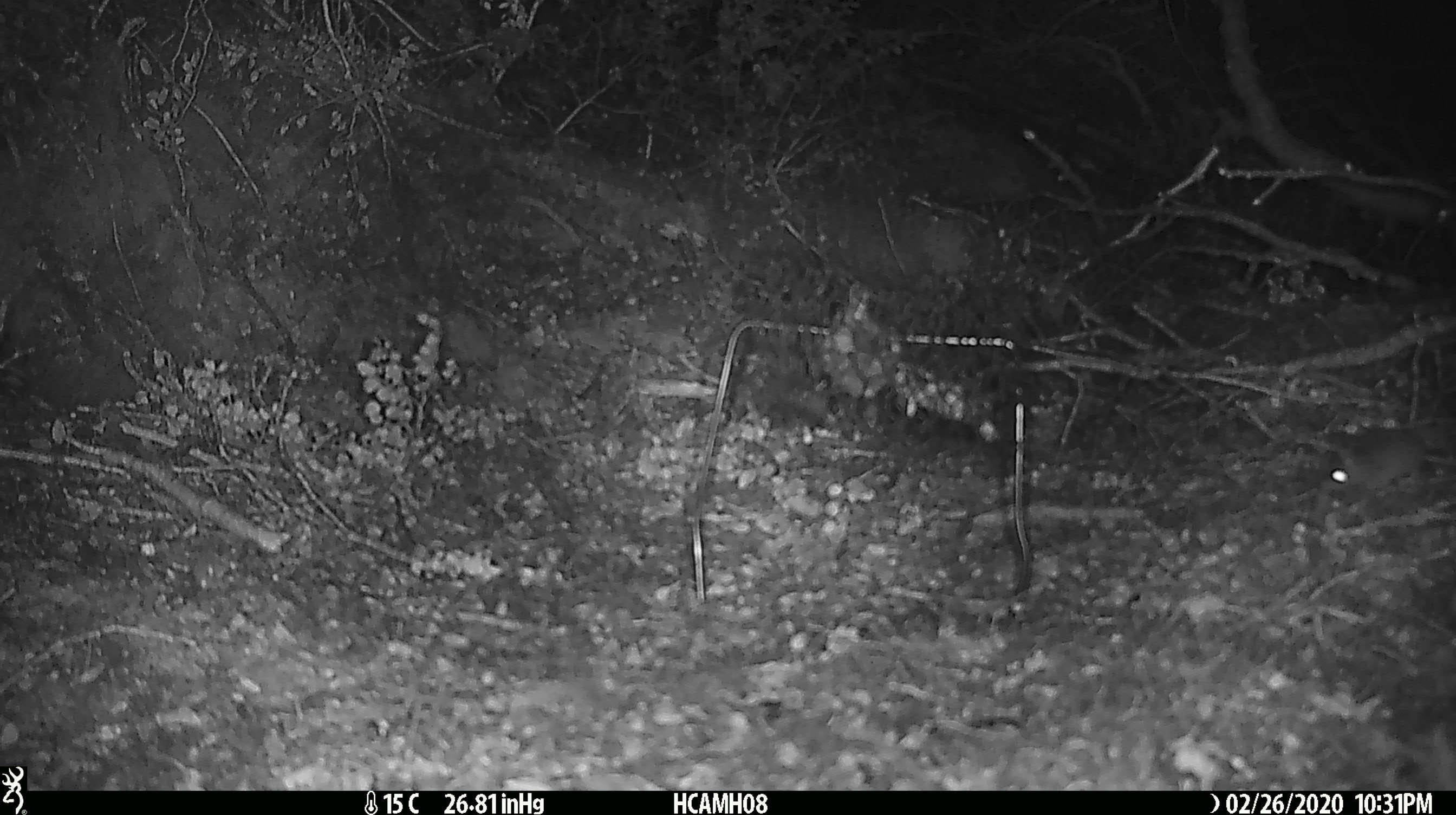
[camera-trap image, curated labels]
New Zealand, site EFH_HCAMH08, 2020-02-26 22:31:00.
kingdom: Animalia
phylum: Chordata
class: Mammalia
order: Rodentia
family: Muridae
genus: Mus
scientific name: Mus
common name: mouse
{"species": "mouse (Mus)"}